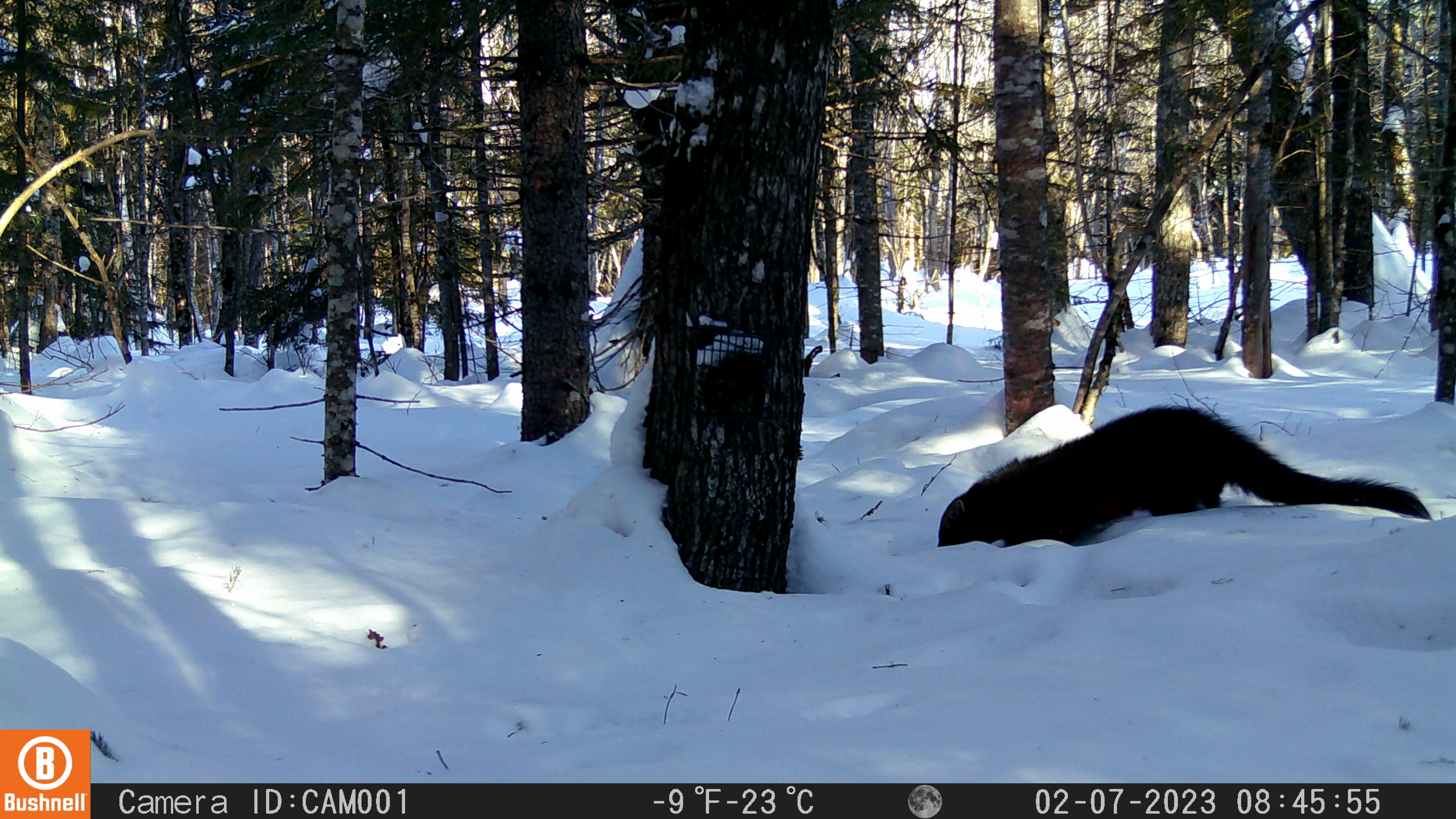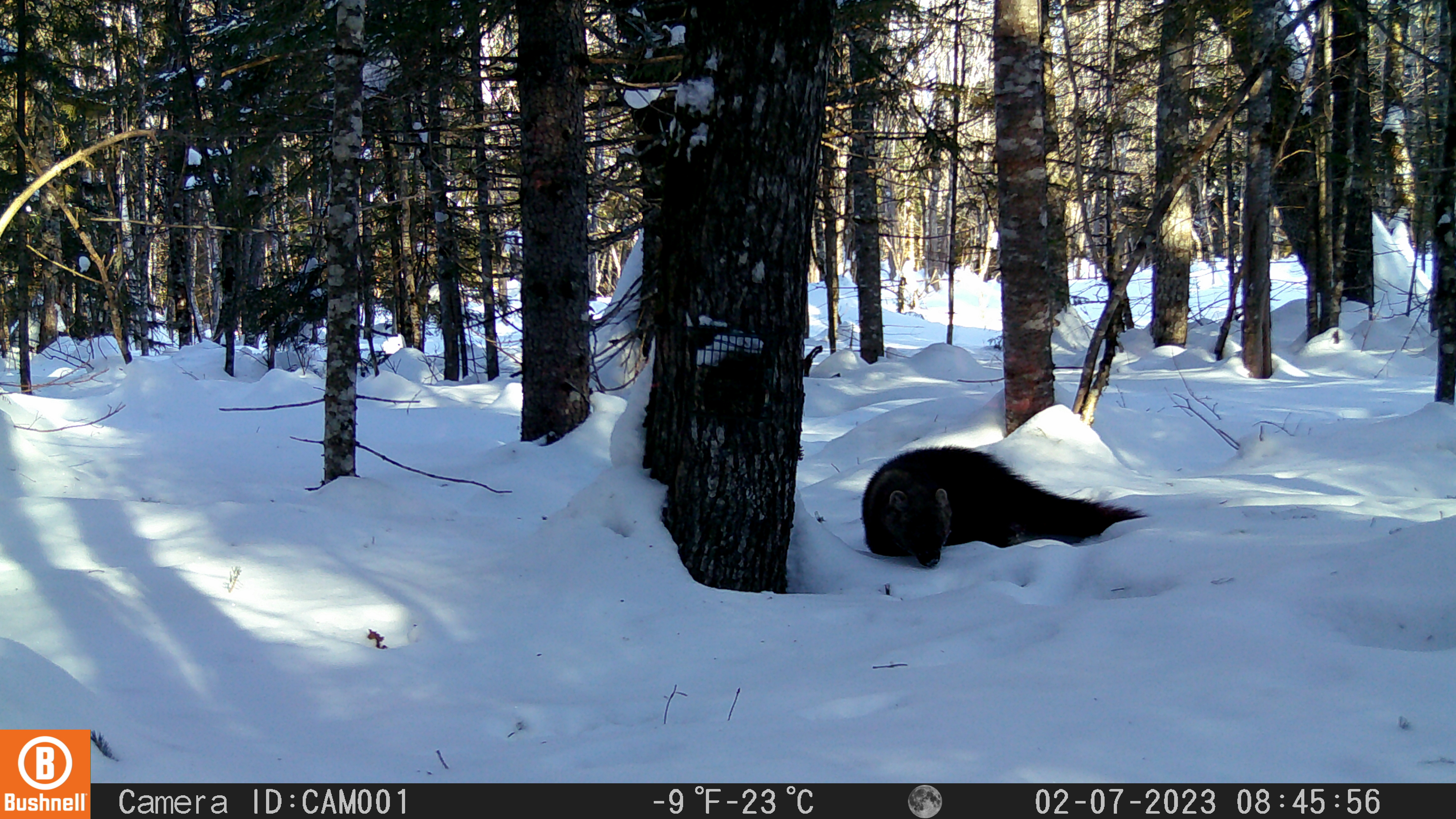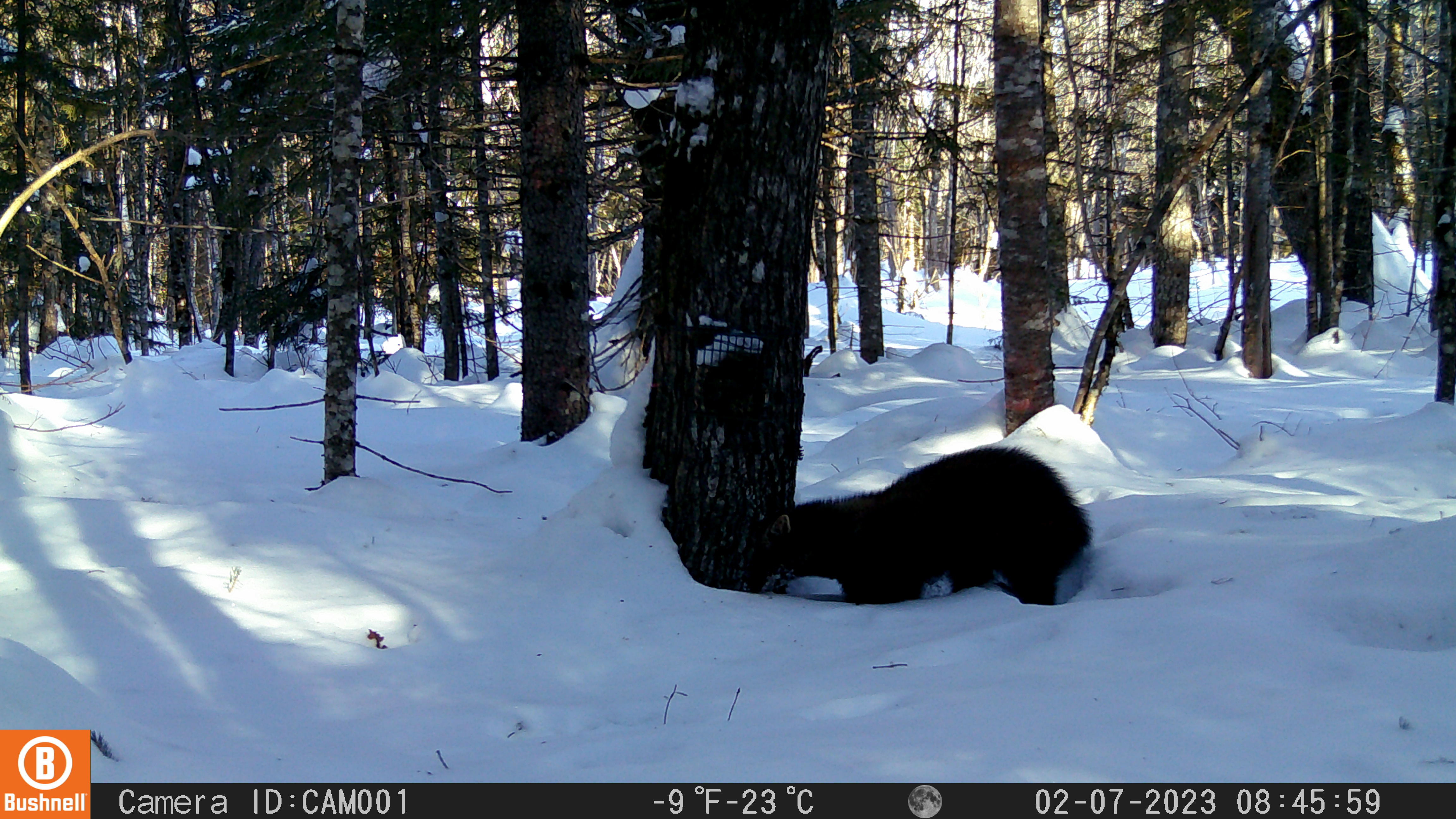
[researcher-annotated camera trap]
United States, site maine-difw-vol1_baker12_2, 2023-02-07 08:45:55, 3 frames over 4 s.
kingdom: Animalia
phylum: Chordata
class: Mammalia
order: Carnivora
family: Mustelidae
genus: Pekania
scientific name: Pekania pennanti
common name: fisher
Fisher (Pekania pennanti).